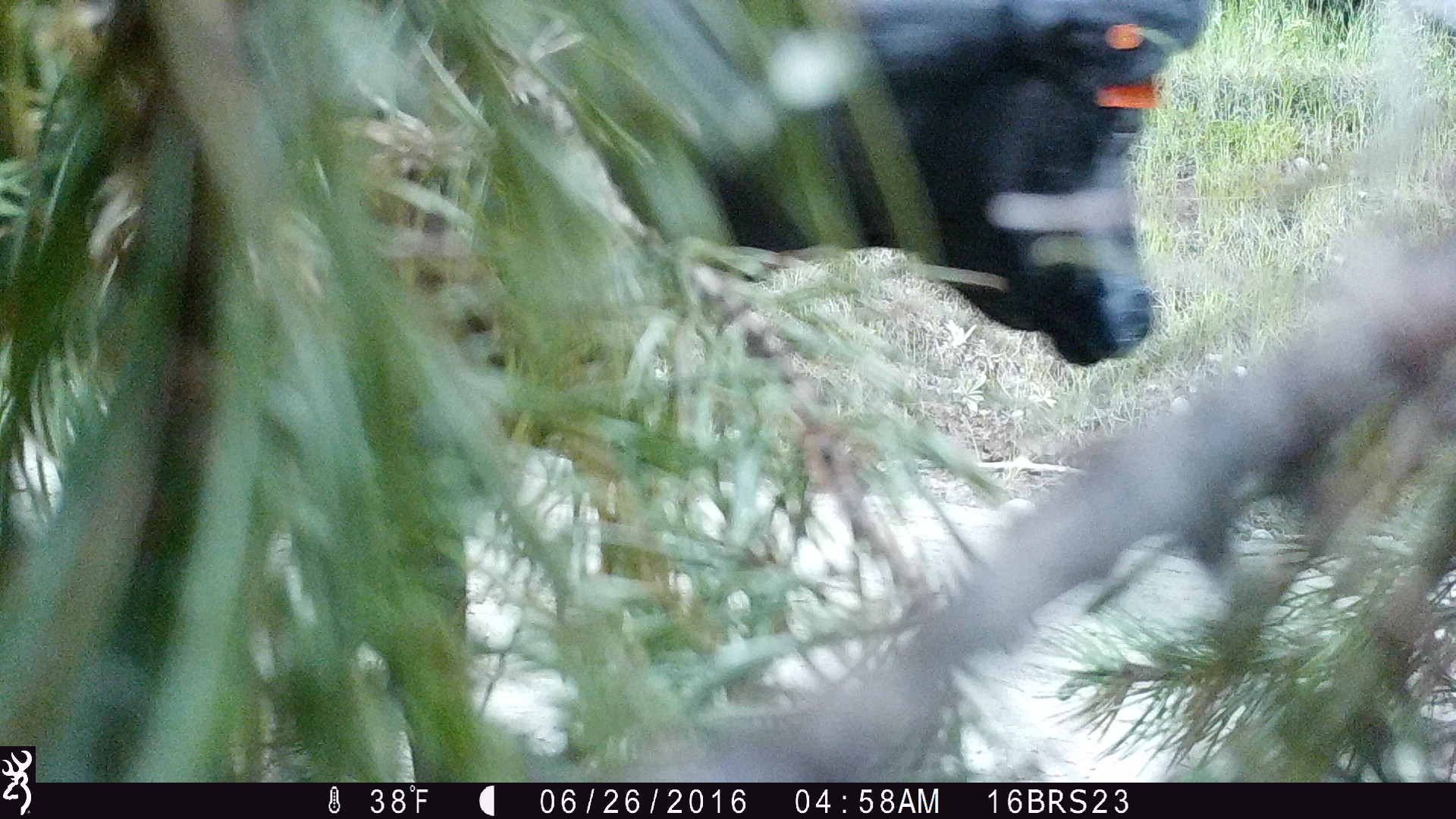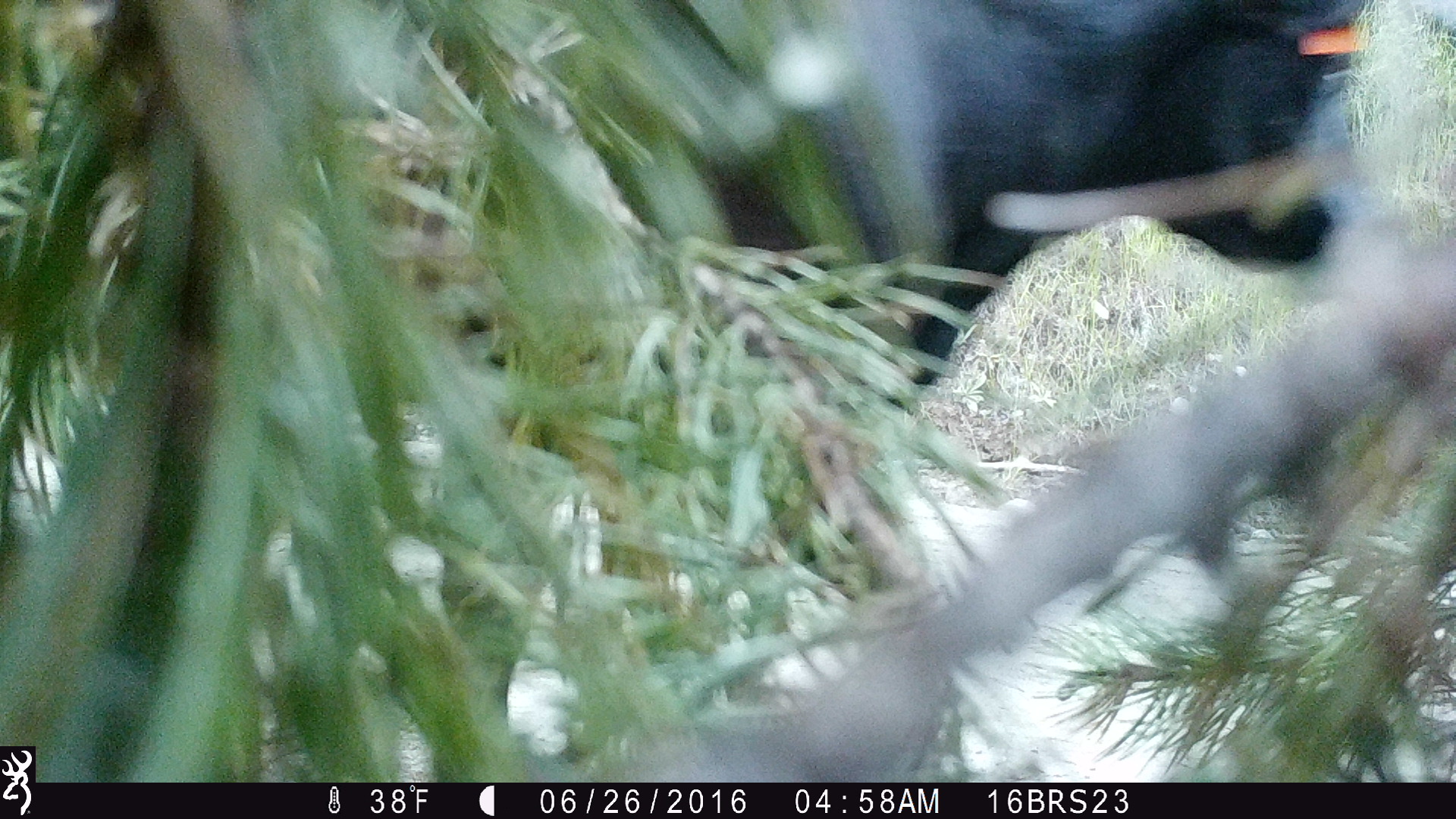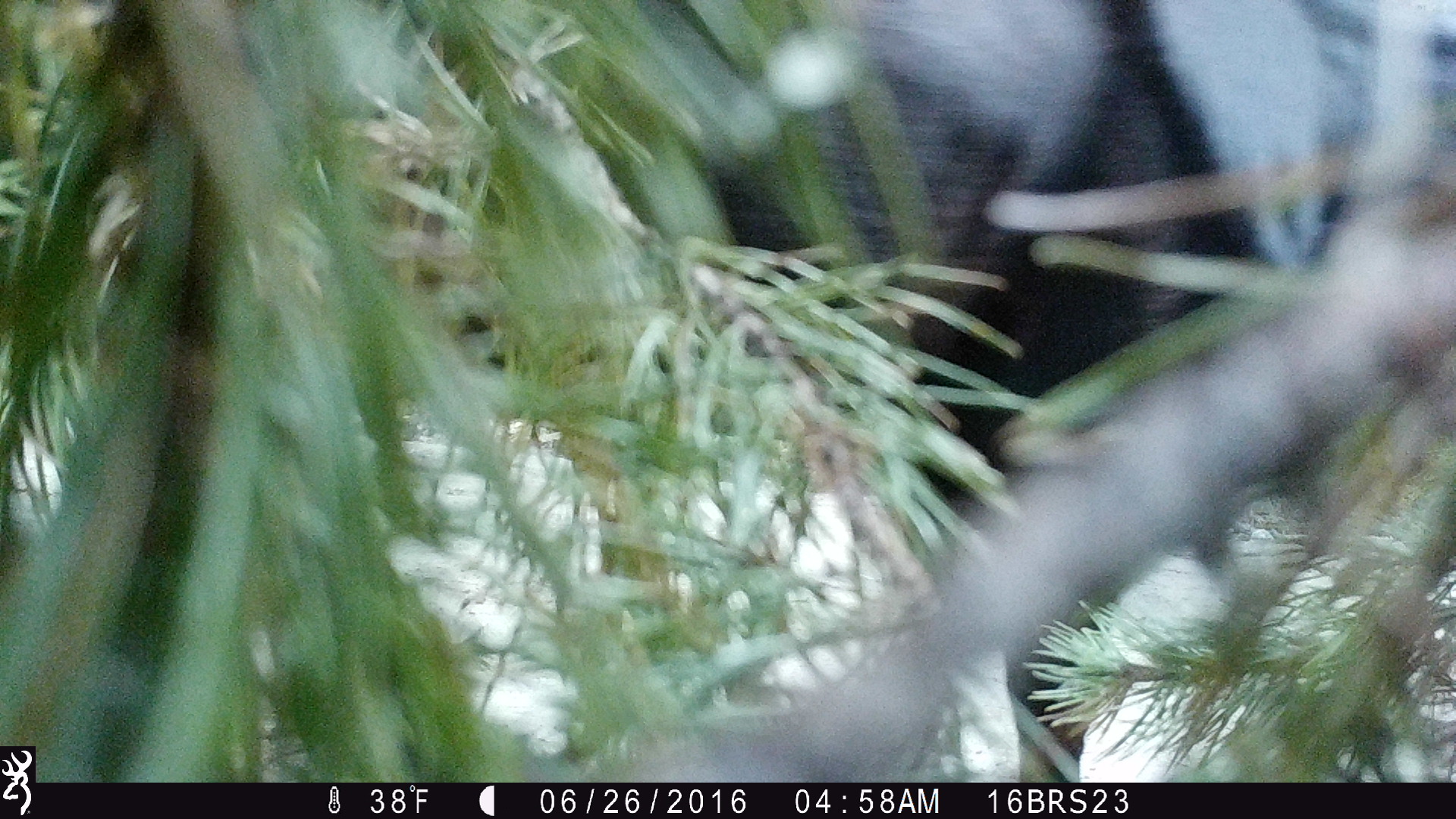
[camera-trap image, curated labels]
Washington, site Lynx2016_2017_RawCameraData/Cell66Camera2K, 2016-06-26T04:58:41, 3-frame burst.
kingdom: Animalia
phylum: Chordata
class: Mammalia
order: Artiodactyla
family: Bovidae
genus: Bos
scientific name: Bos taurus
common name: domestic cattle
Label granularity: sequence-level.